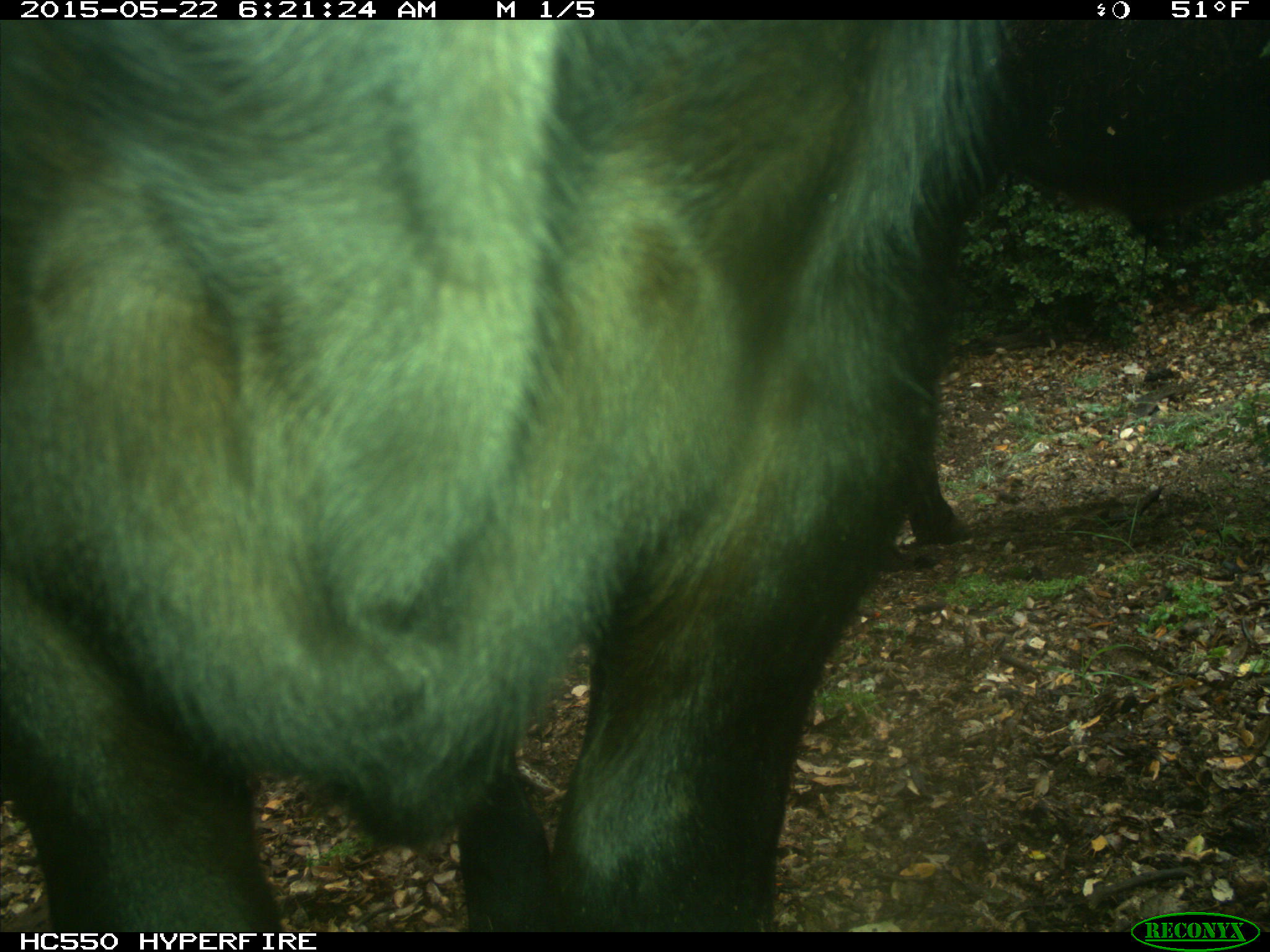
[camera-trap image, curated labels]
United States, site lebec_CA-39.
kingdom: Animalia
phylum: Chordata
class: Mammalia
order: Artiodactyla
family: Bovidae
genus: Bos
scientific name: Bos taurus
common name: domestic cow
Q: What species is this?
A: Bos taurus (domestic cow).